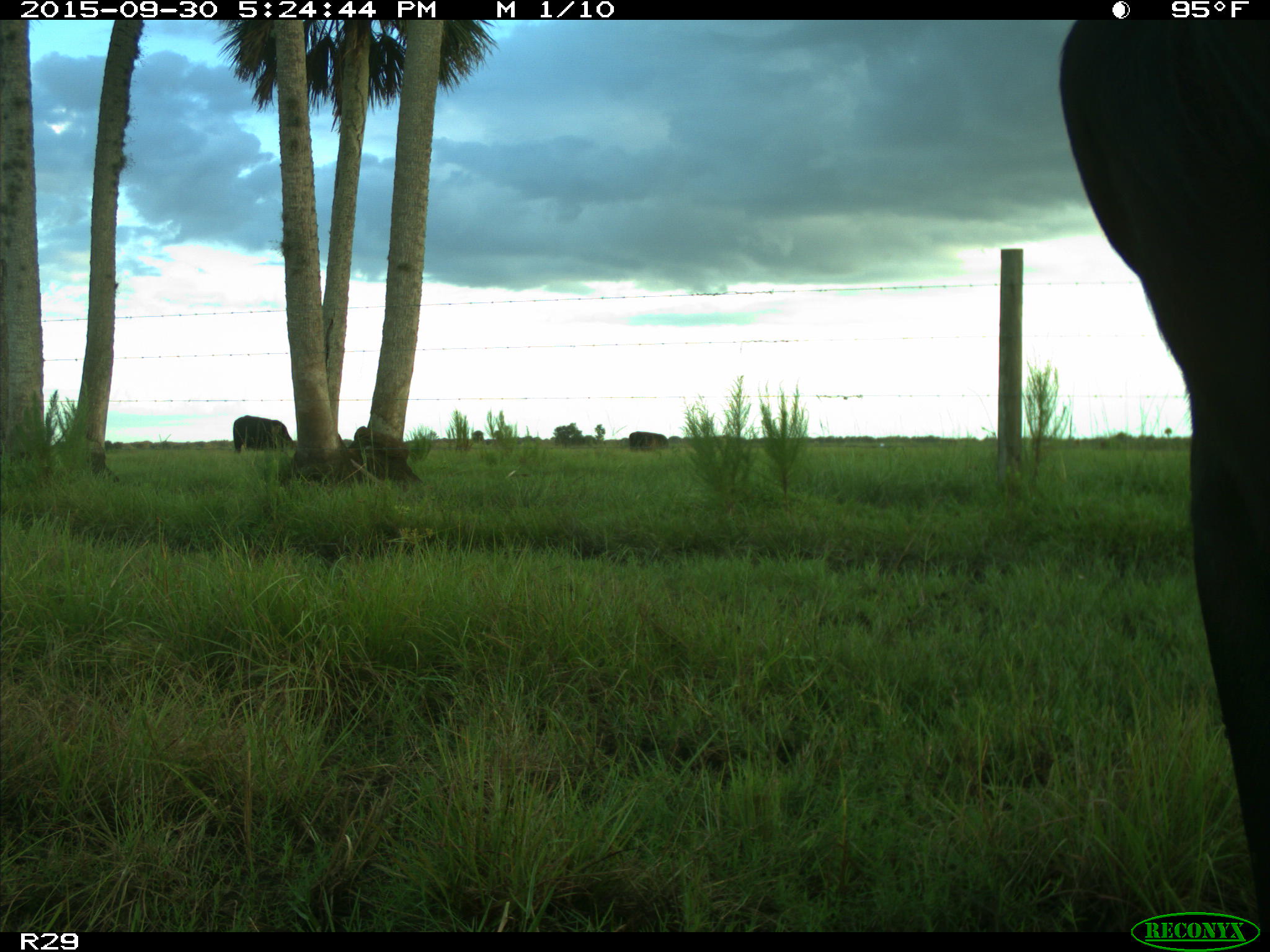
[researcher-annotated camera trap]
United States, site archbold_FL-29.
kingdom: Animalia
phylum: Chordata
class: Mammalia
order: Artiodactyla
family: Bovidae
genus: Bos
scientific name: Bos taurus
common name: domestic cow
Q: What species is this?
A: Bos taurus (domestic cow).